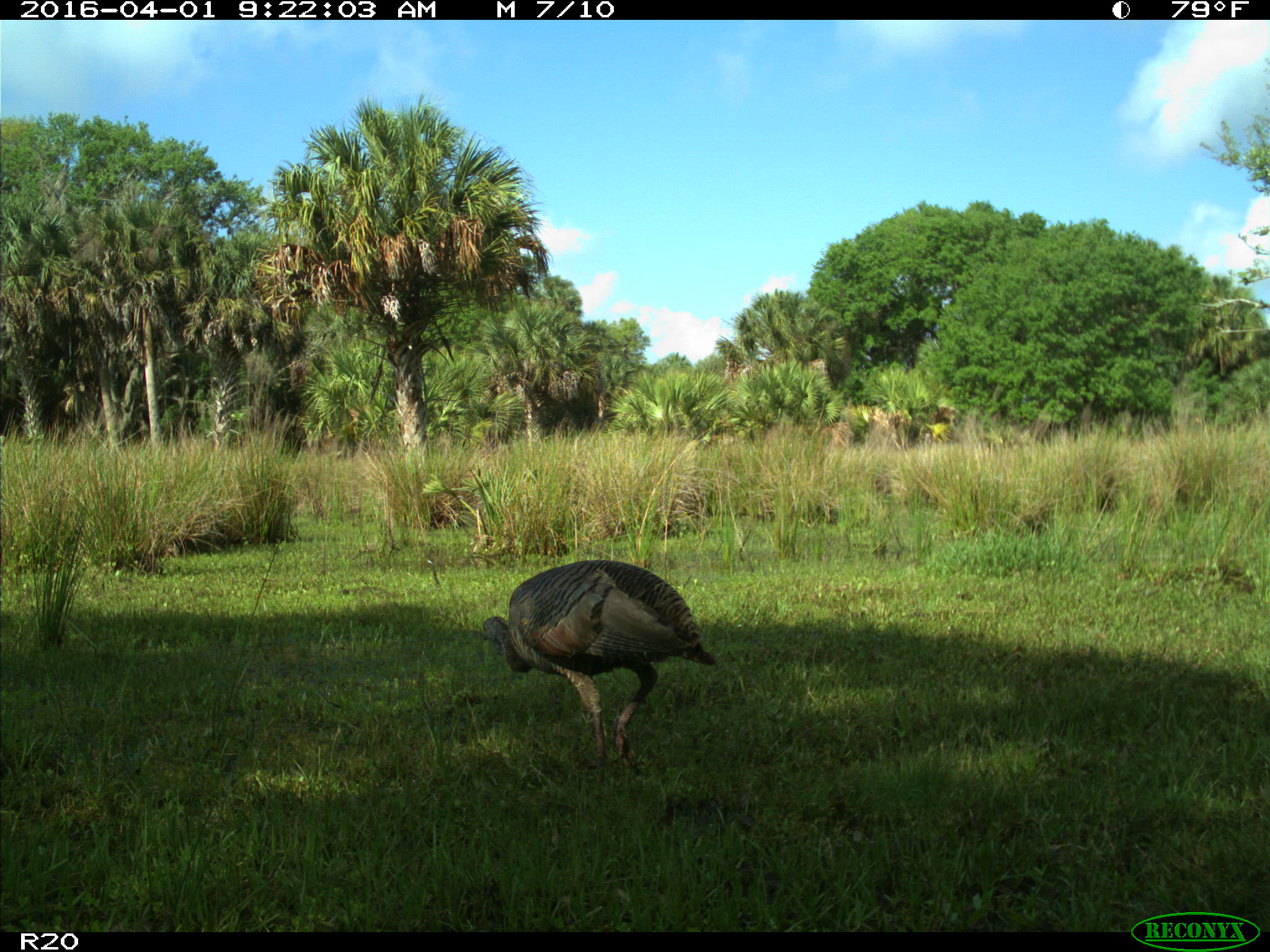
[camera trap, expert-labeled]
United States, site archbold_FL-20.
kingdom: Animalia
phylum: Chordata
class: Aves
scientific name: Aves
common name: birds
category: unidentified bird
Unidentified bird (birds) (Aves).